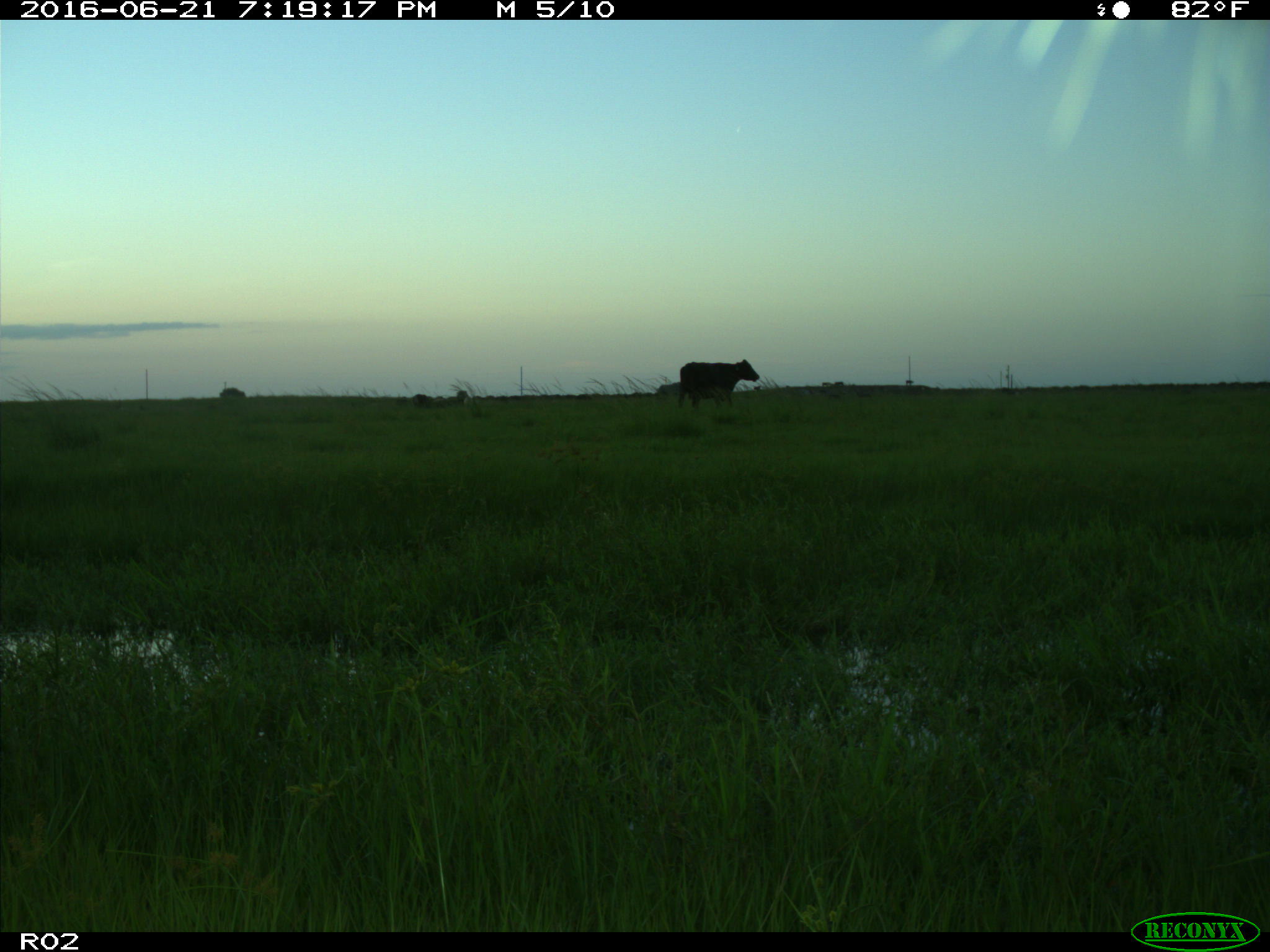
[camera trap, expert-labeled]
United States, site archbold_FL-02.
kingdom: Animalia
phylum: Chordata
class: Mammalia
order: Artiodactyla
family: Bovidae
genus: Bos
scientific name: Bos taurus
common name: domestic cow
Bos taurus (domestic cow).